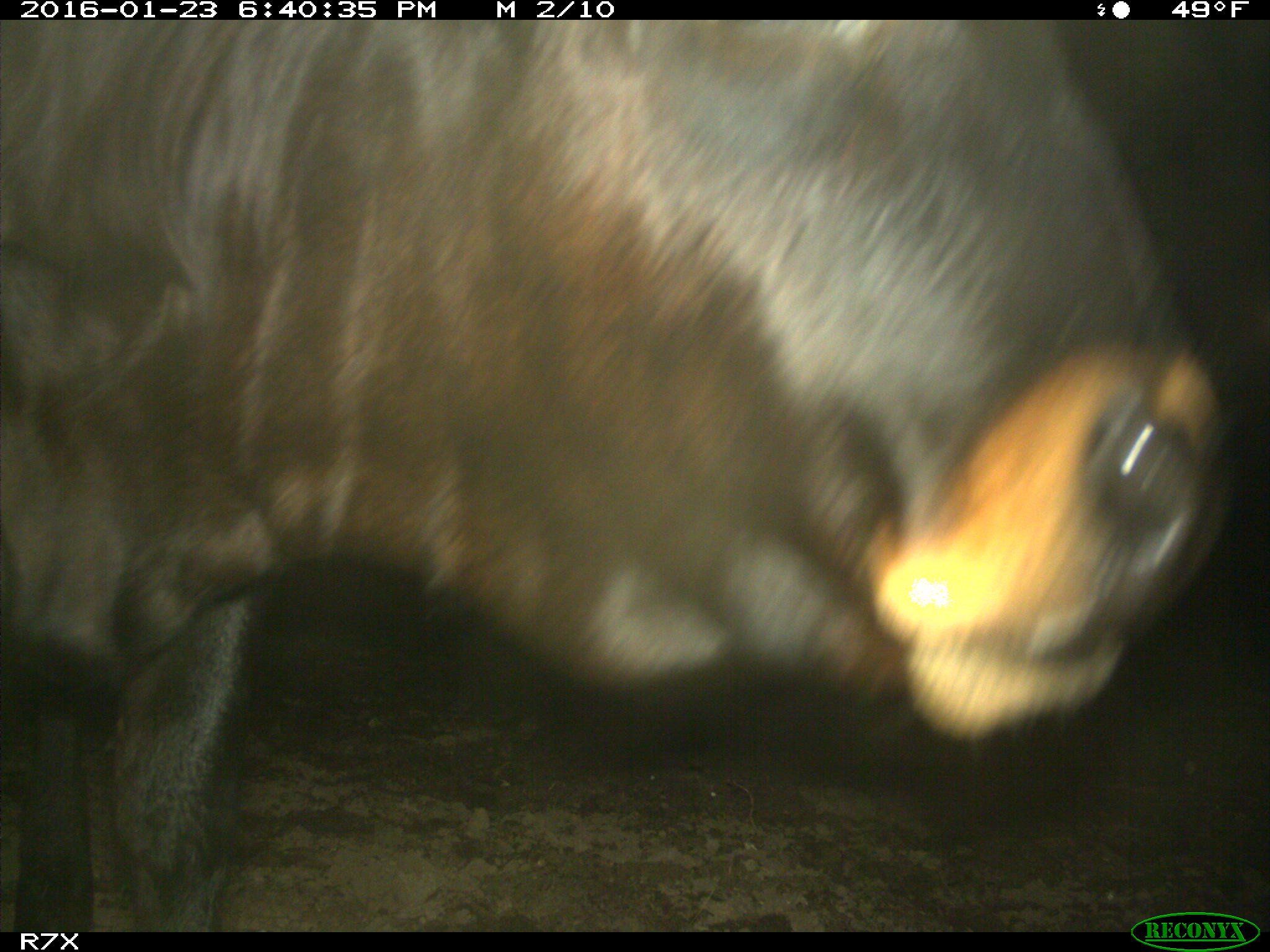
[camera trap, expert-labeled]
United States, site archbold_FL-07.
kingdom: Animalia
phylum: Chordata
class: Mammalia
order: Artiodactyla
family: Bovidae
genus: Bos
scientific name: Bos taurus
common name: domestic cow